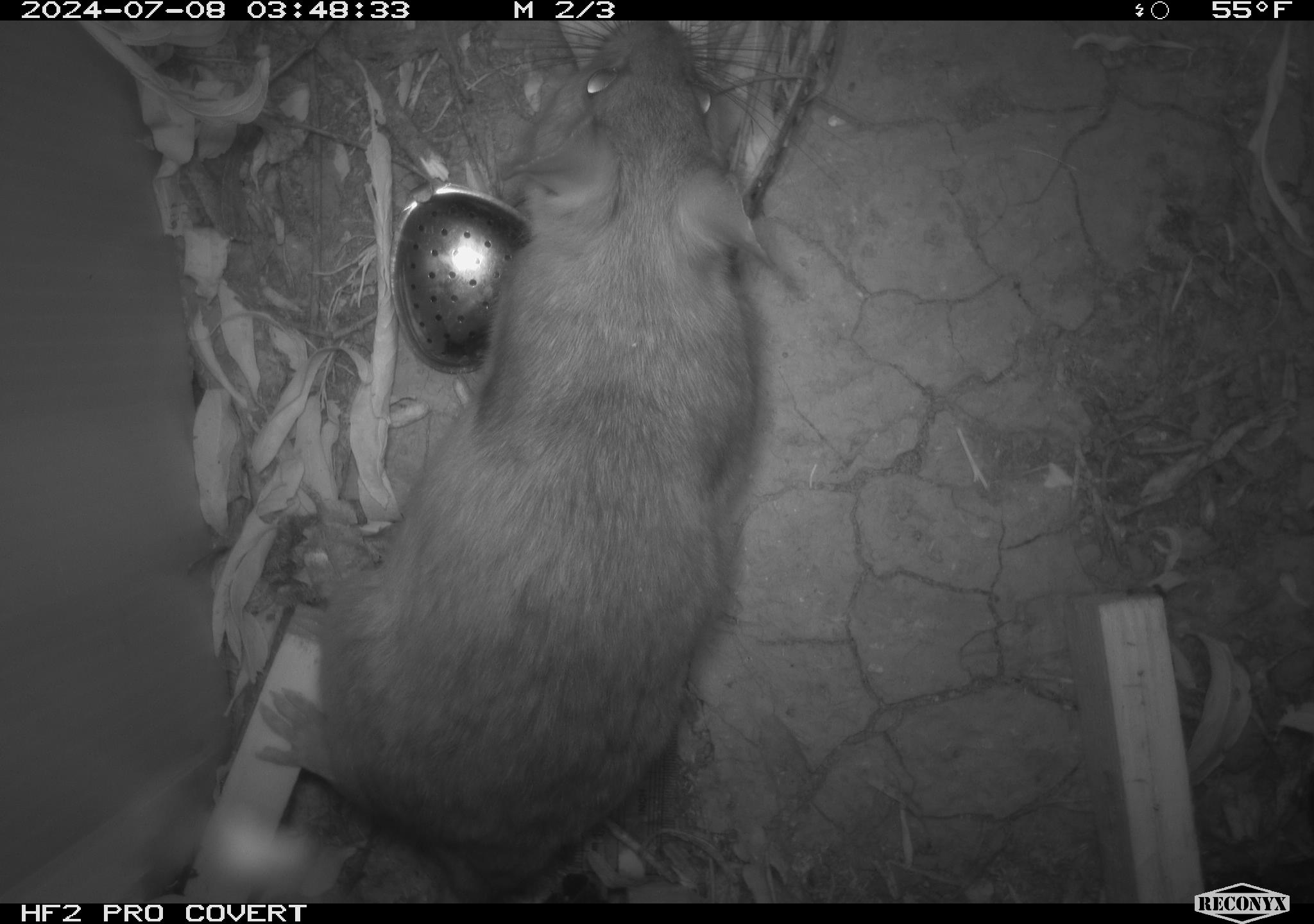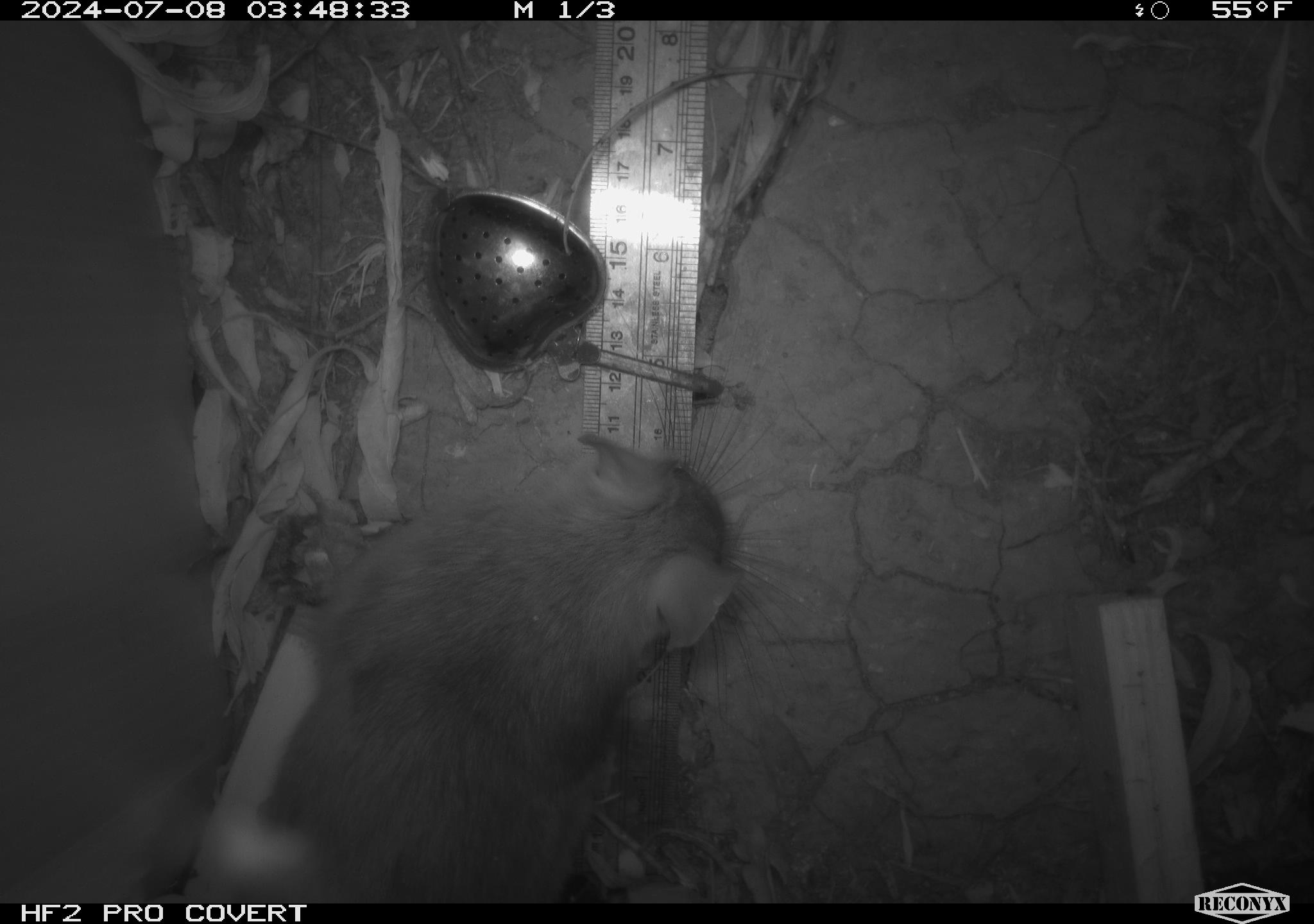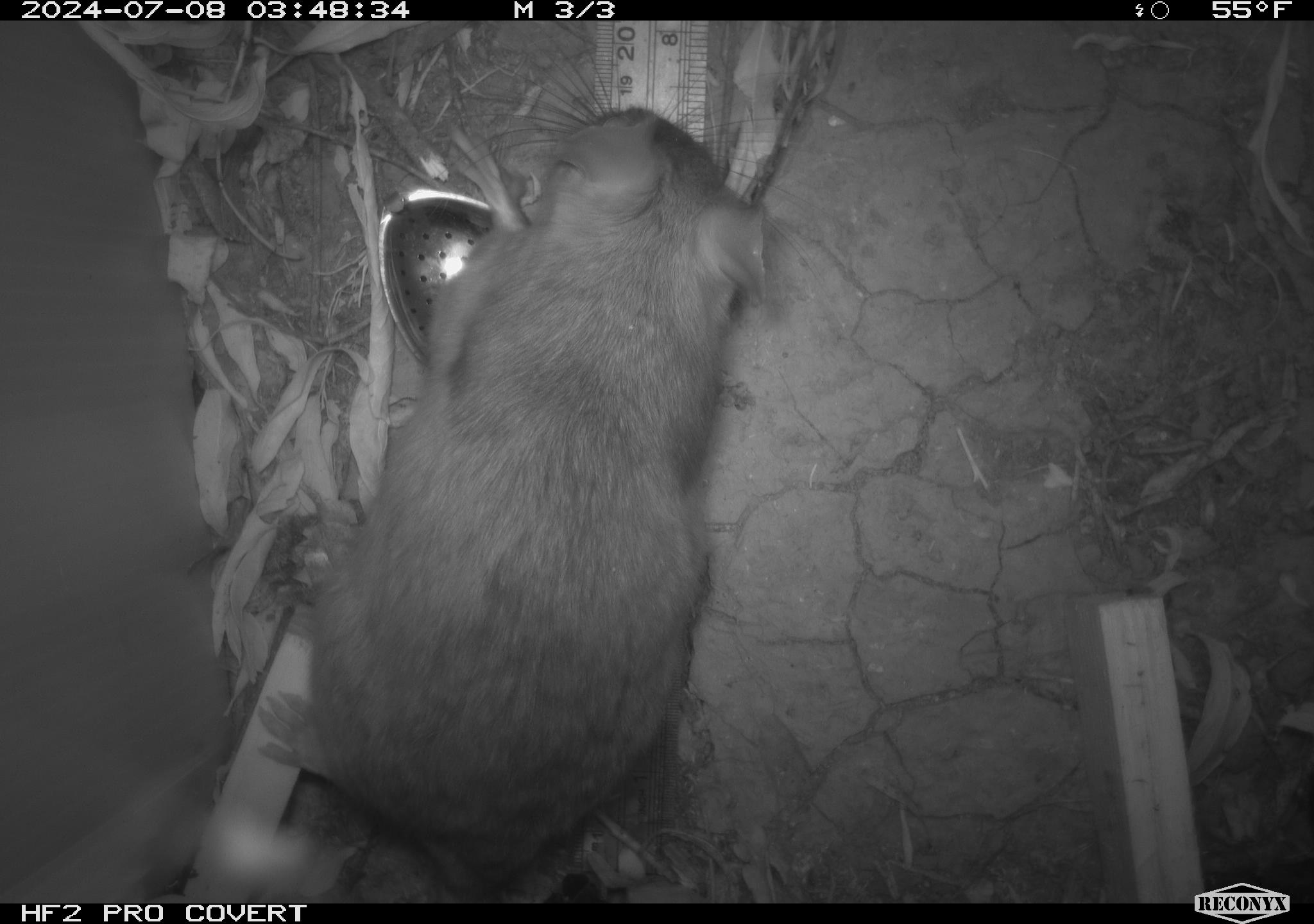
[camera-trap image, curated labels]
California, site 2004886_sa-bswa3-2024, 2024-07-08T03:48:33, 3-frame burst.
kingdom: Animalia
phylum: Chordata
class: Mammalia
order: Rodentia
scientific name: Rodentia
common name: woodrat or rat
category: woodrat or rat species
Woodrat or rat species (woodrat or rat) (Rodentia).